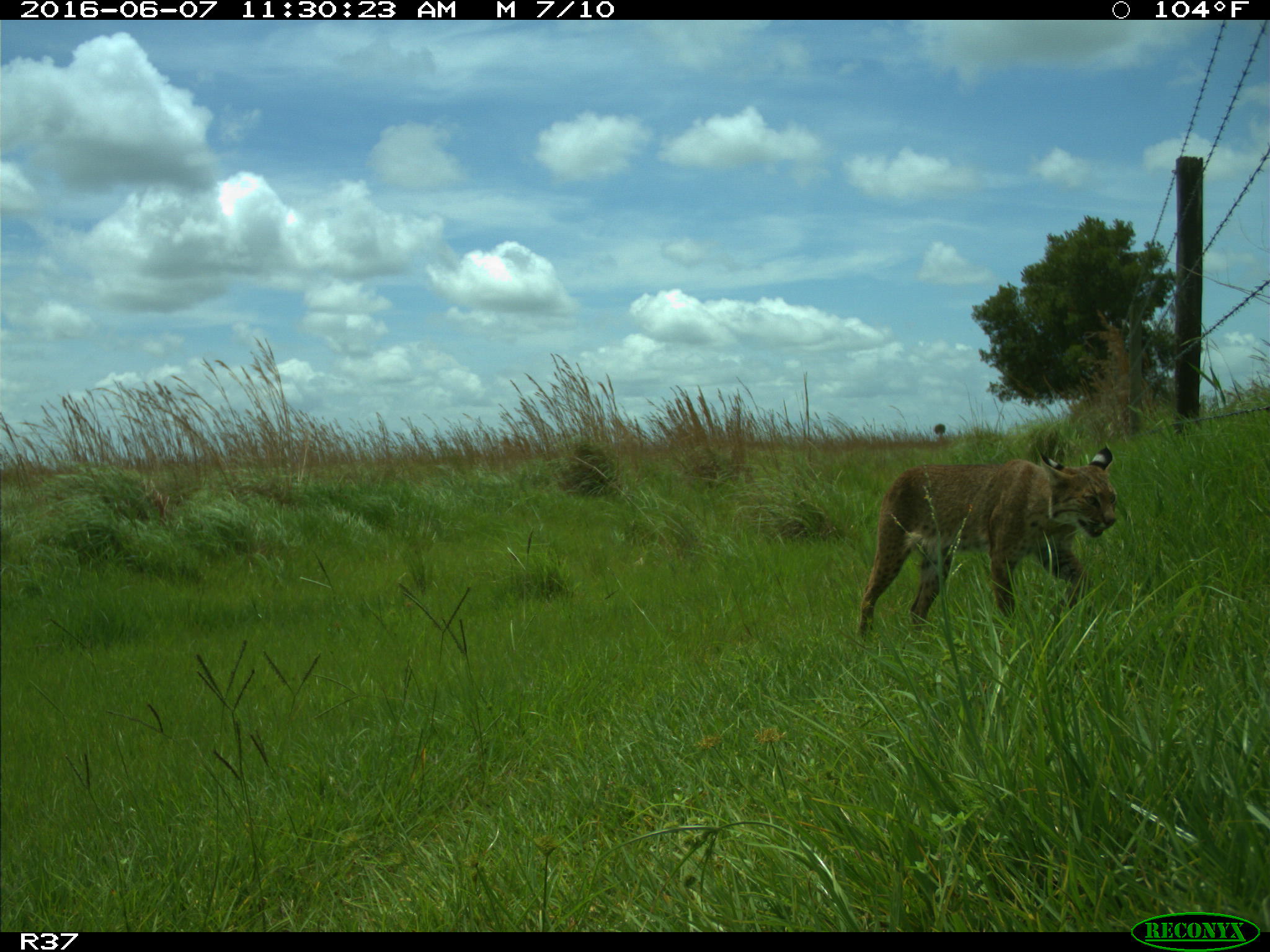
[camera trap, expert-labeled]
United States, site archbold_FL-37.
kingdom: Animalia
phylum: Chordata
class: Mammalia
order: Carnivora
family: Felidae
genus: Lynx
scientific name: Lynx rufus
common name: bobcat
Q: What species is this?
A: Lynx rufus (bobcat).